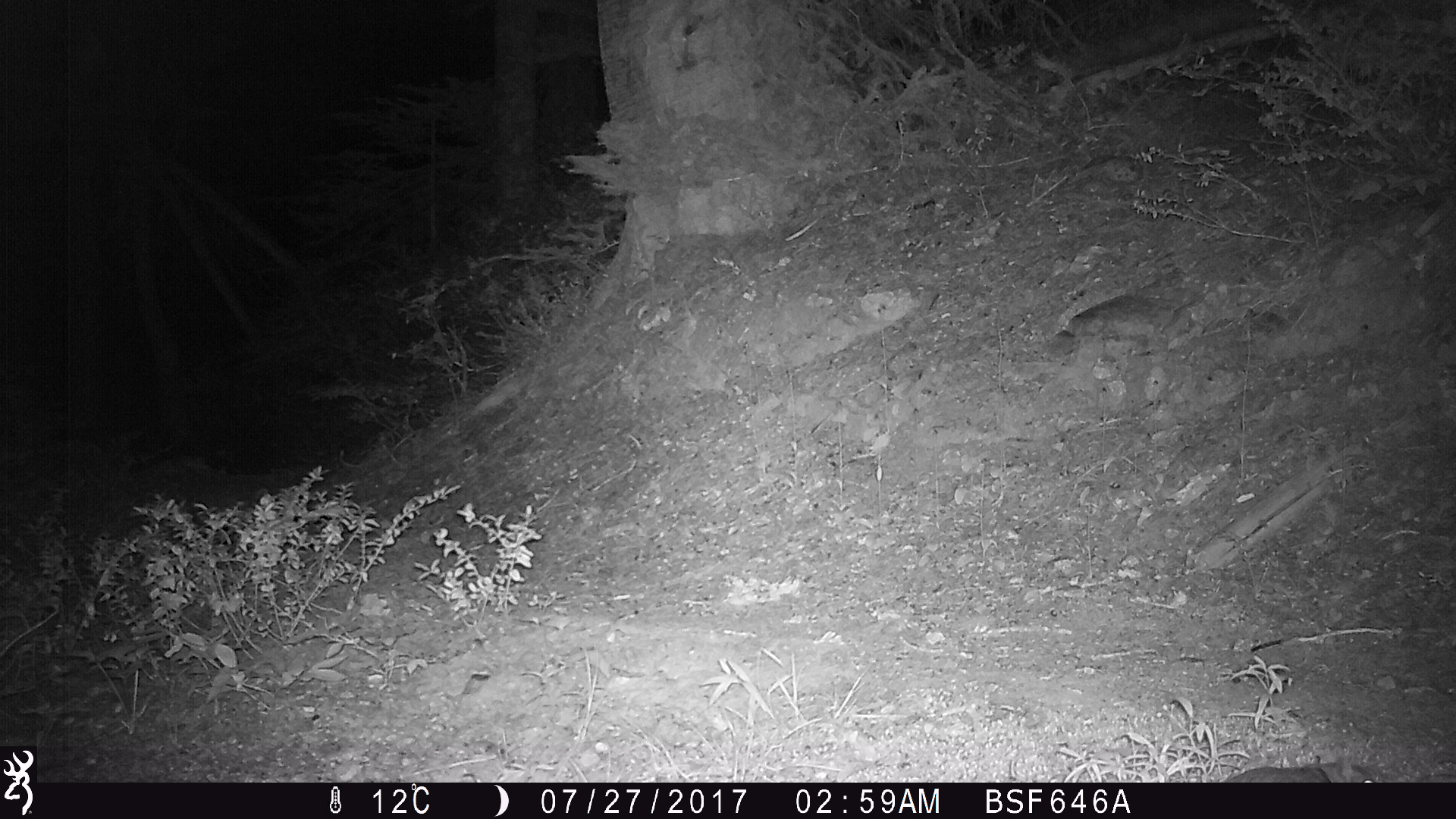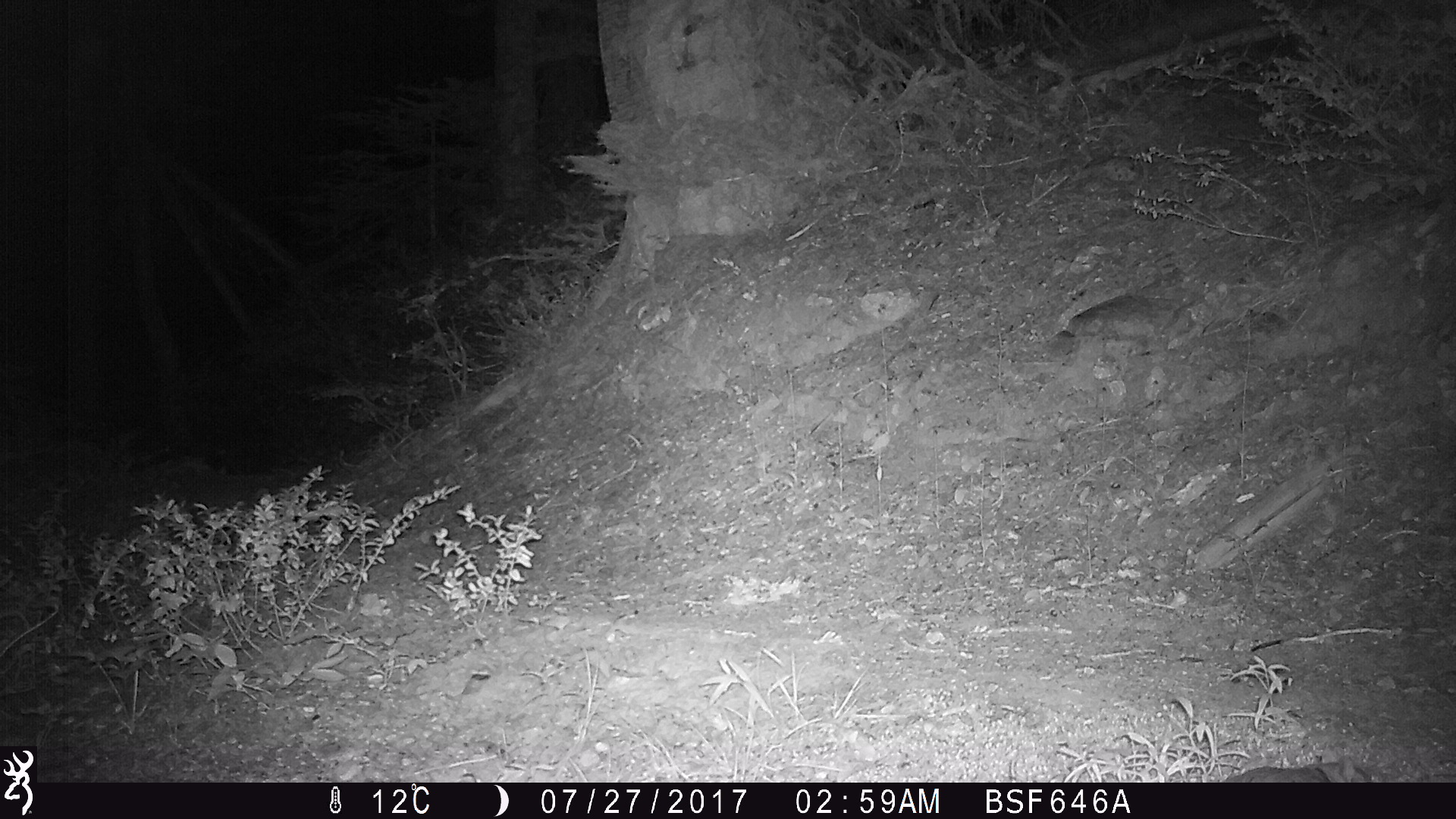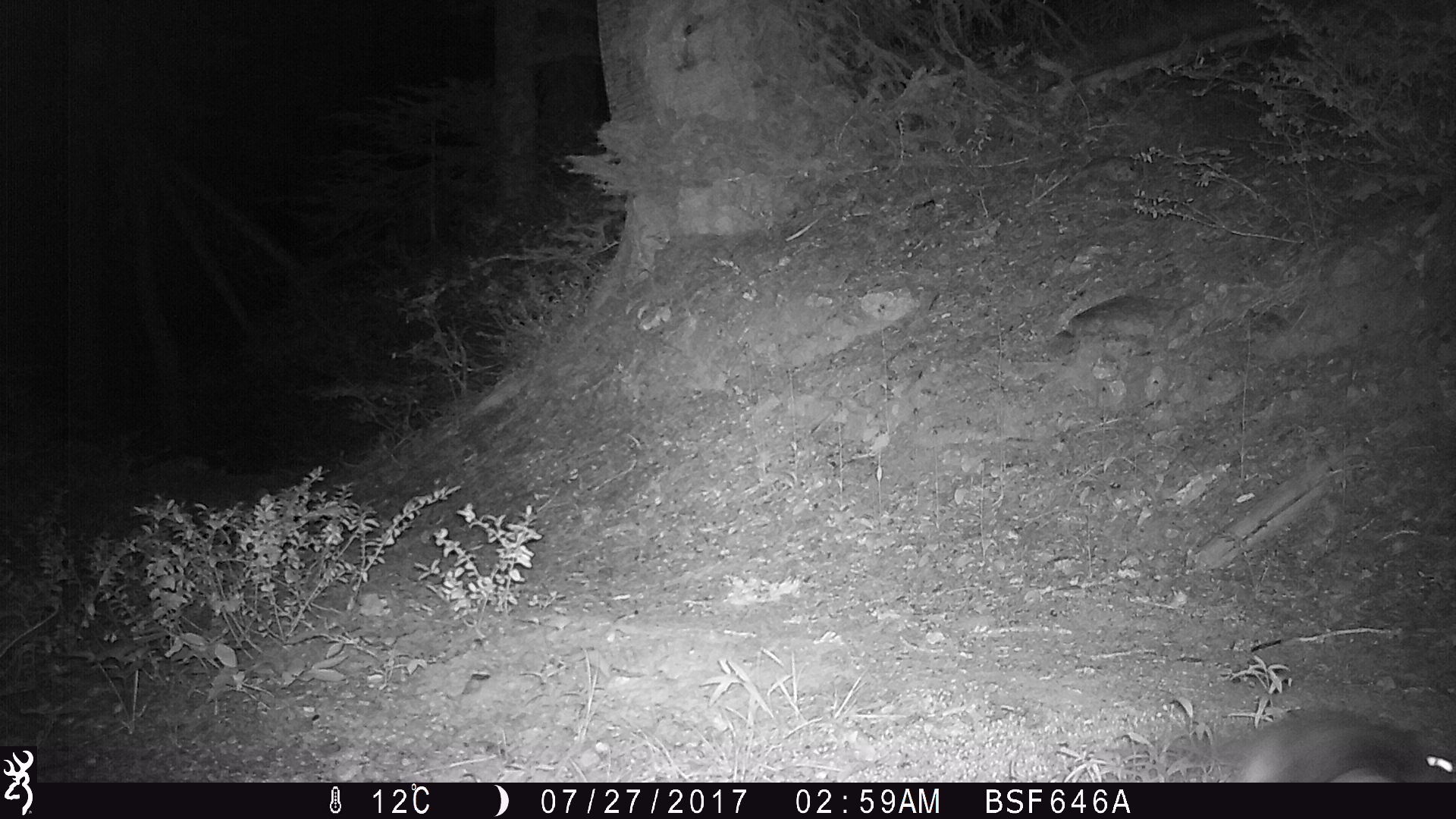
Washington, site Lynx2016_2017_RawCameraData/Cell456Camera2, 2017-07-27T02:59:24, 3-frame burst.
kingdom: Animalia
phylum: Chordata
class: Mammalia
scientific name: Mammalia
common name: small mammal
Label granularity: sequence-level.